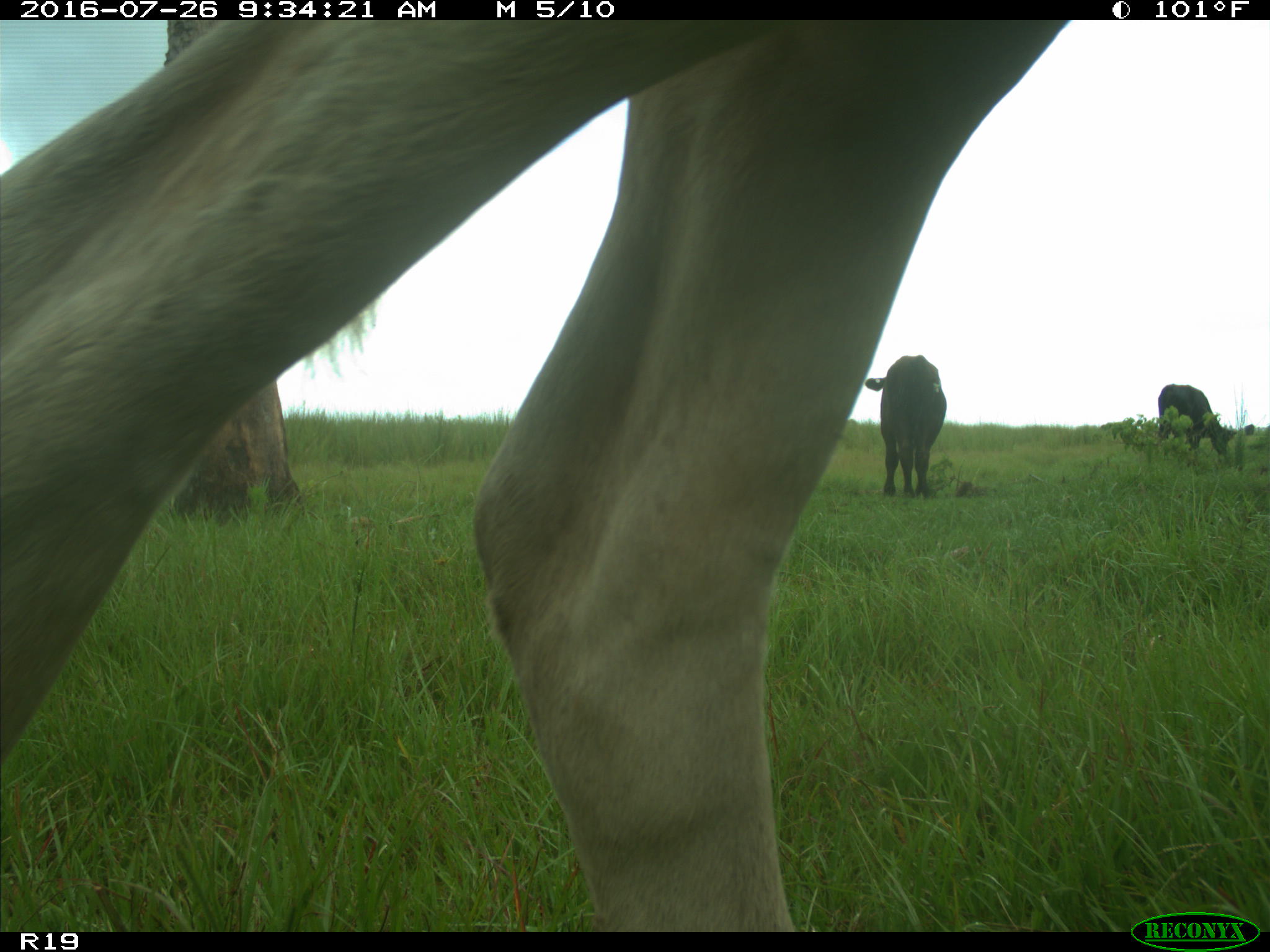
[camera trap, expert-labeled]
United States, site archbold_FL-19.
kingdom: Animalia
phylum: Chordata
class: Mammalia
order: Artiodactyla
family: Bovidae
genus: Bos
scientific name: Bos taurus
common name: domestic cow